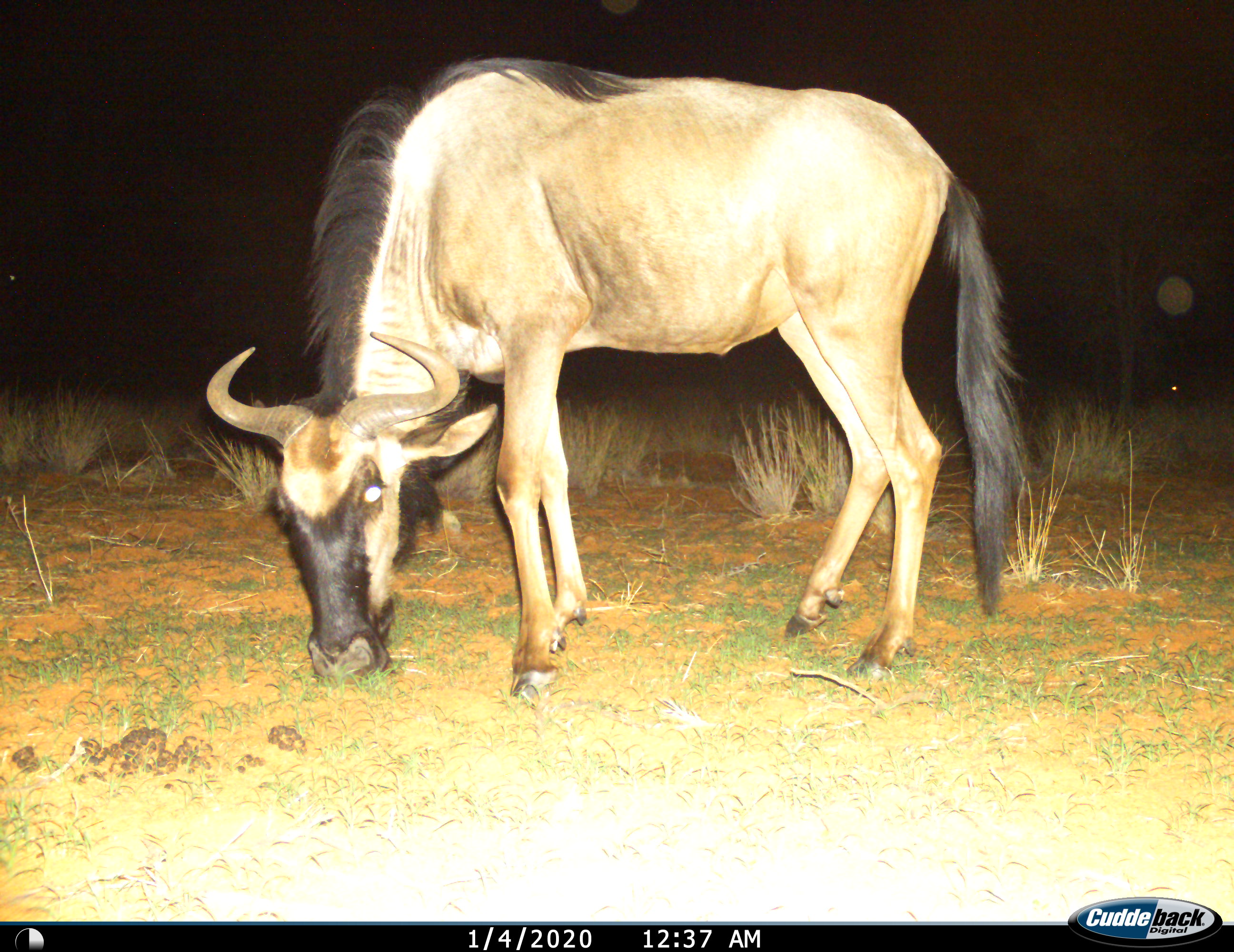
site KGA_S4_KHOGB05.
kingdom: Animalia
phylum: Chordata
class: Mammalia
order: Artiodactyla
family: Bovidae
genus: Connochaetes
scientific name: Connochaetes taurinus taurinus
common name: blue wildebeest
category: wildebeestblue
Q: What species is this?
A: Wildebeestblue (blue wildebeest) (Connochaetes taurinus taurinus).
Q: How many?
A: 1.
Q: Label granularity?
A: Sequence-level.